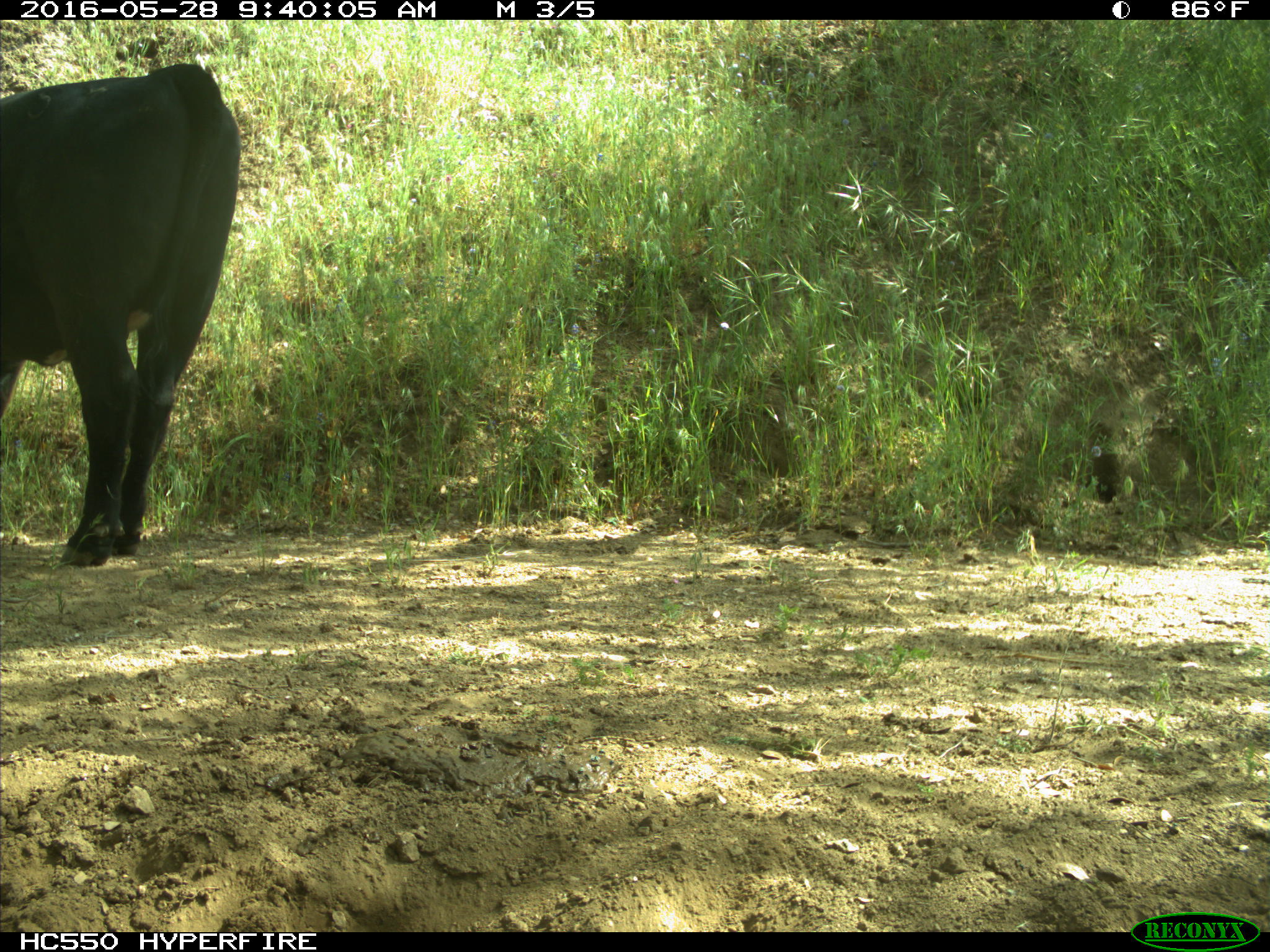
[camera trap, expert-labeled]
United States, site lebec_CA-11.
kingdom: Animalia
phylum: Chordata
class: Mammalia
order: Artiodactyla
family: Bovidae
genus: Bos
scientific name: Bos taurus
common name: domestic cow